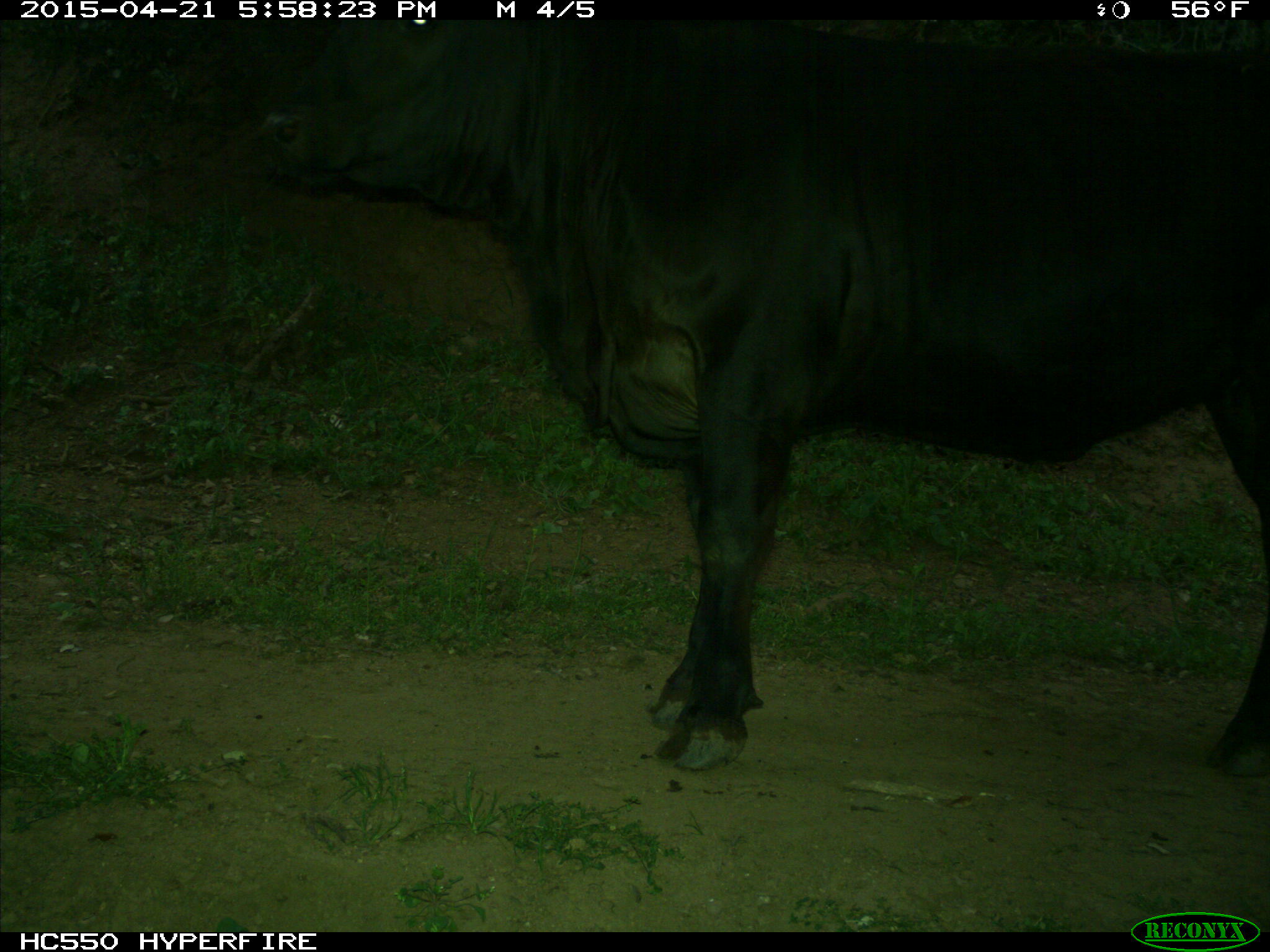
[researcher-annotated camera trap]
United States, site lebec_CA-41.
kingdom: Animalia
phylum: Chordata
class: Mammalia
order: Artiodactyla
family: Bovidae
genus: Bos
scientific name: Bos taurus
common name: domestic cow